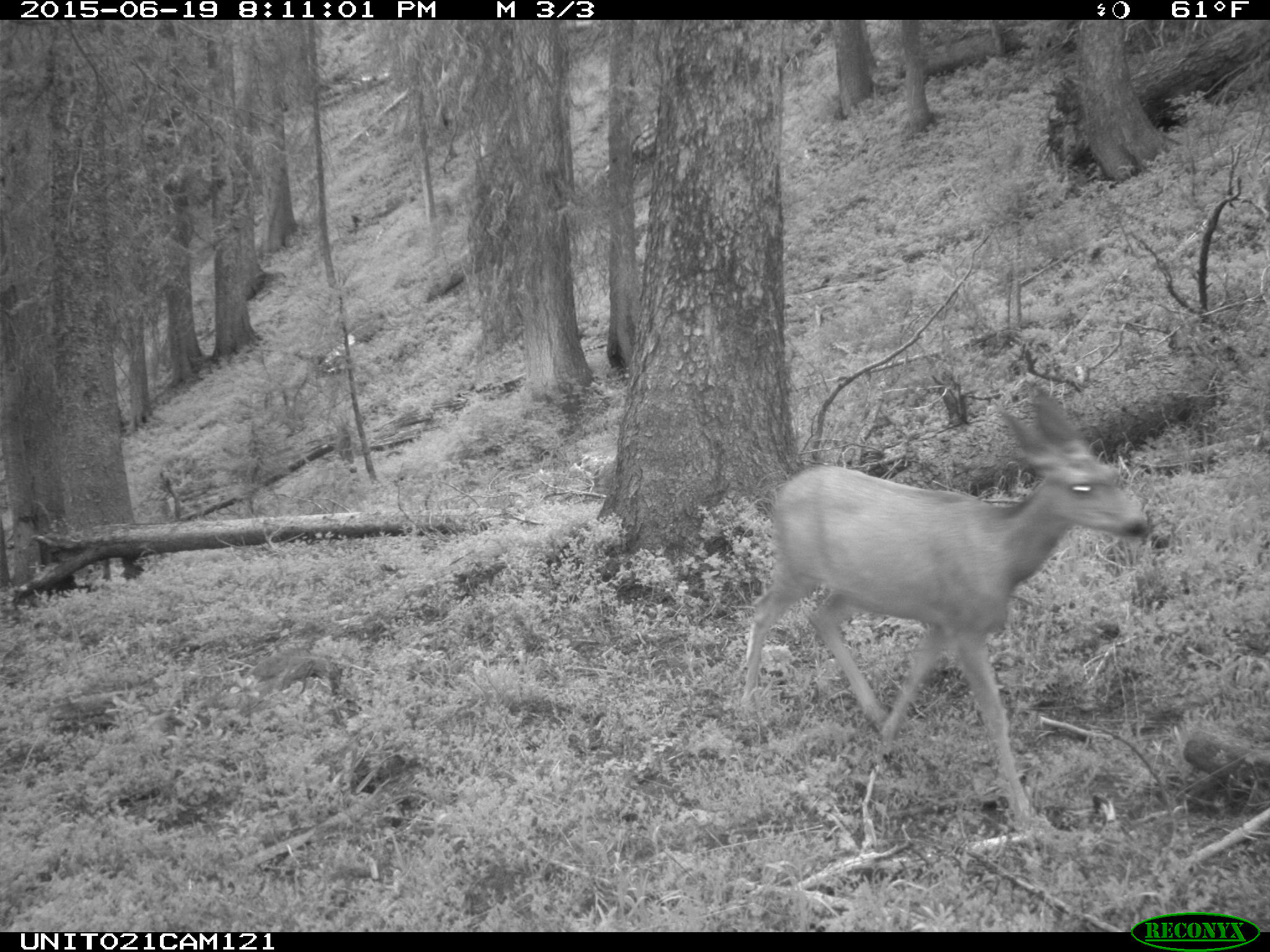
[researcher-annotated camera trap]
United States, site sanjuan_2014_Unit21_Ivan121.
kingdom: Animalia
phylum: Chordata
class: Mammalia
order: Artiodactyla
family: Cervidae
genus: Odocoileus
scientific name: Odocoileus hemionus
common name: mule deer